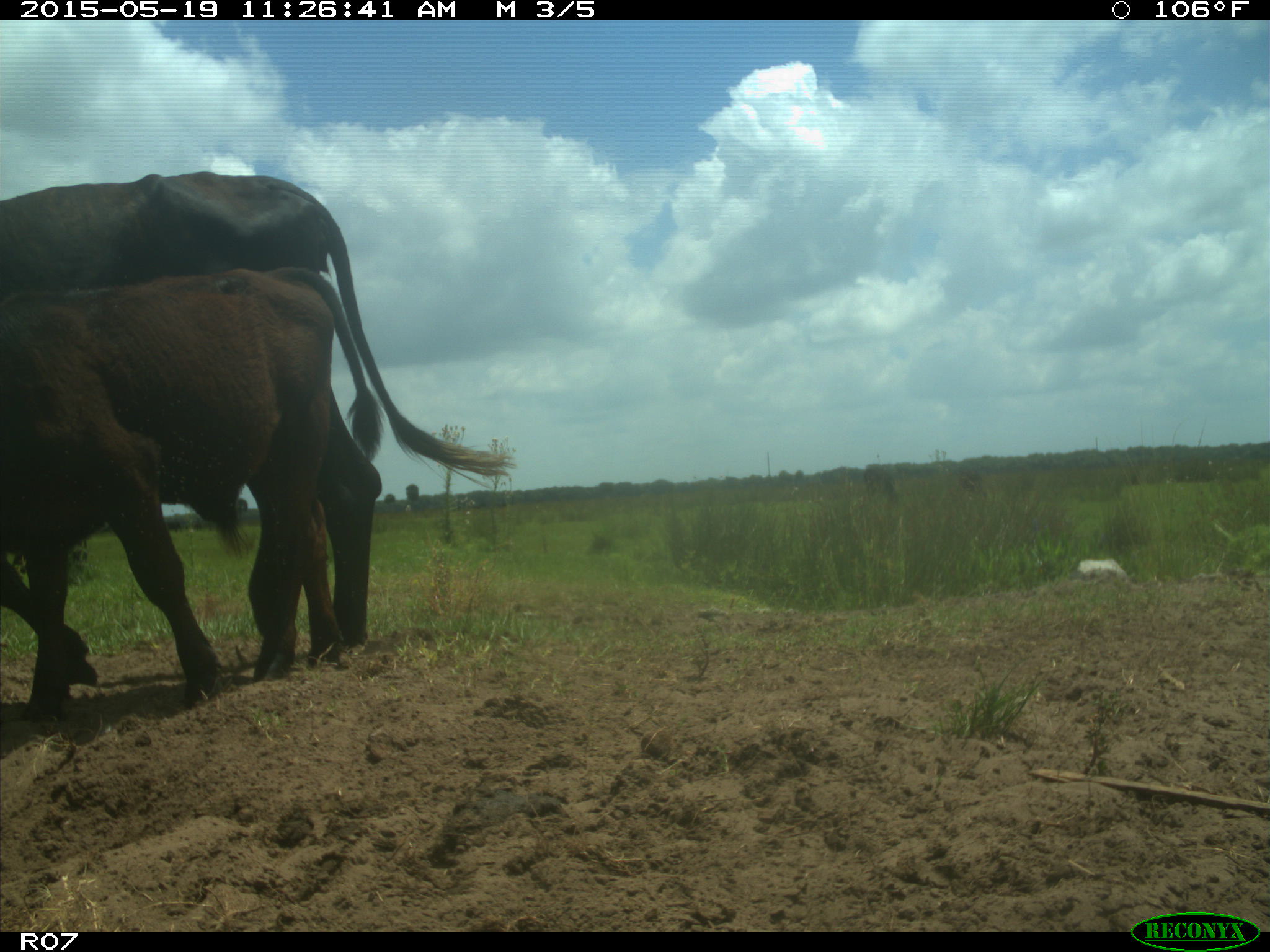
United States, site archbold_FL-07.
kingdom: Animalia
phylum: Chordata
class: Mammalia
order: Artiodactyla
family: Bovidae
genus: Bos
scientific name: Bos taurus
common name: domestic cow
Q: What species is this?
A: Bos taurus (domestic cow).